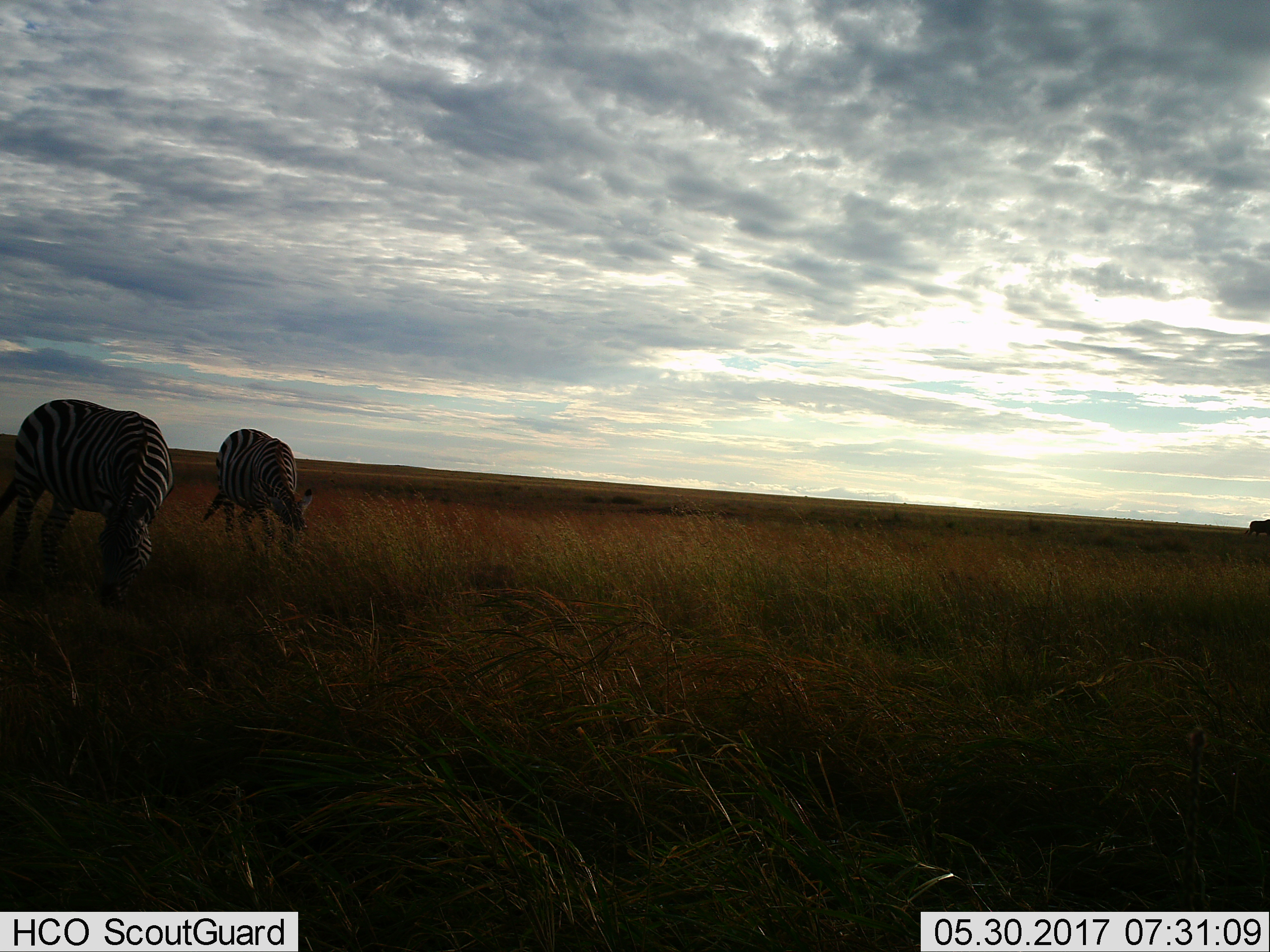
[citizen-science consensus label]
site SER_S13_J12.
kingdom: Animalia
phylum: Chordata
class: Mammalia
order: Perissodactyla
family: Equidae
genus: Equus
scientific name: Equus quagga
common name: plains zebra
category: zebraplains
Zebraplains (plains zebra) (Equus quagga), count 2. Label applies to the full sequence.